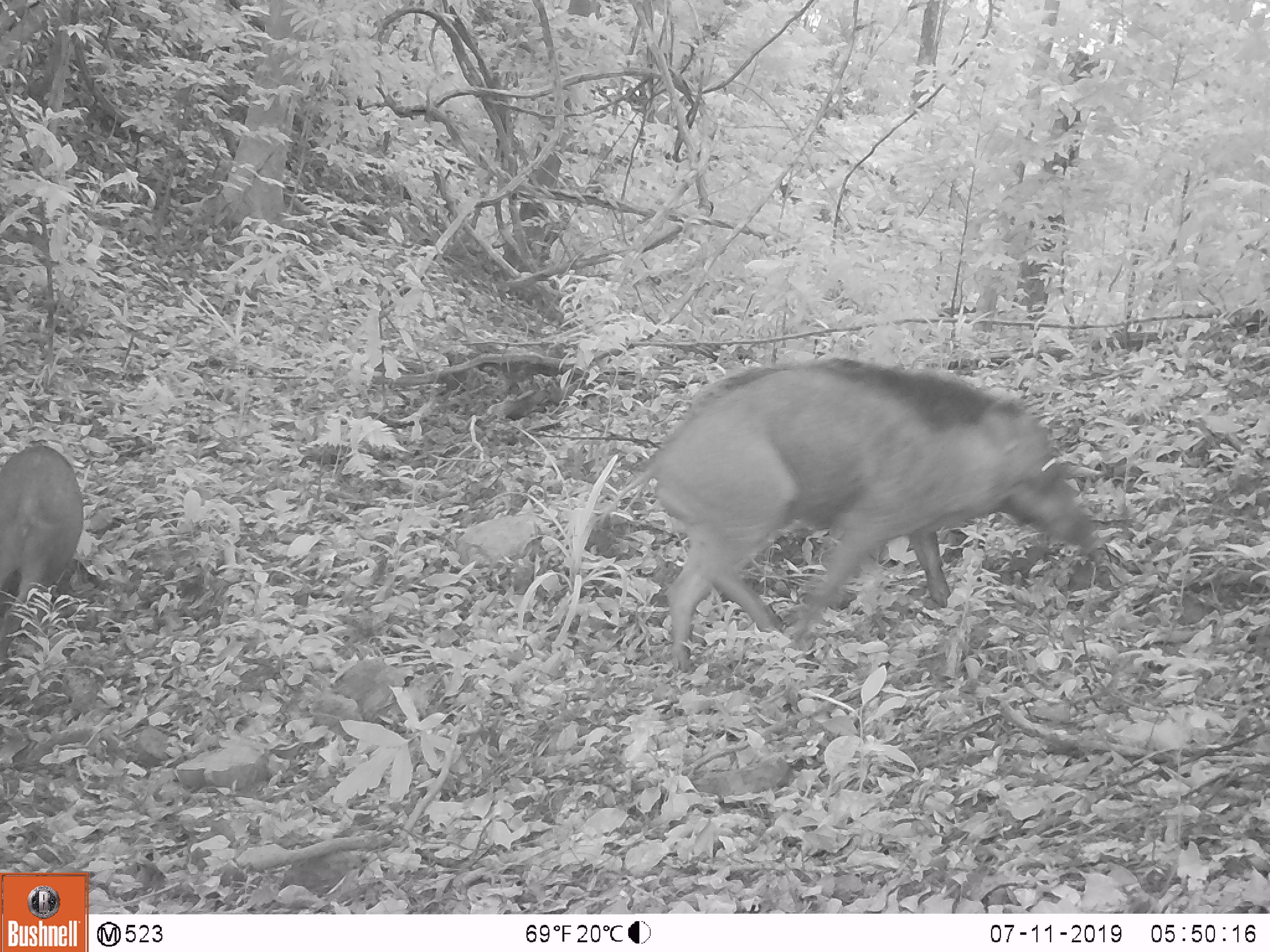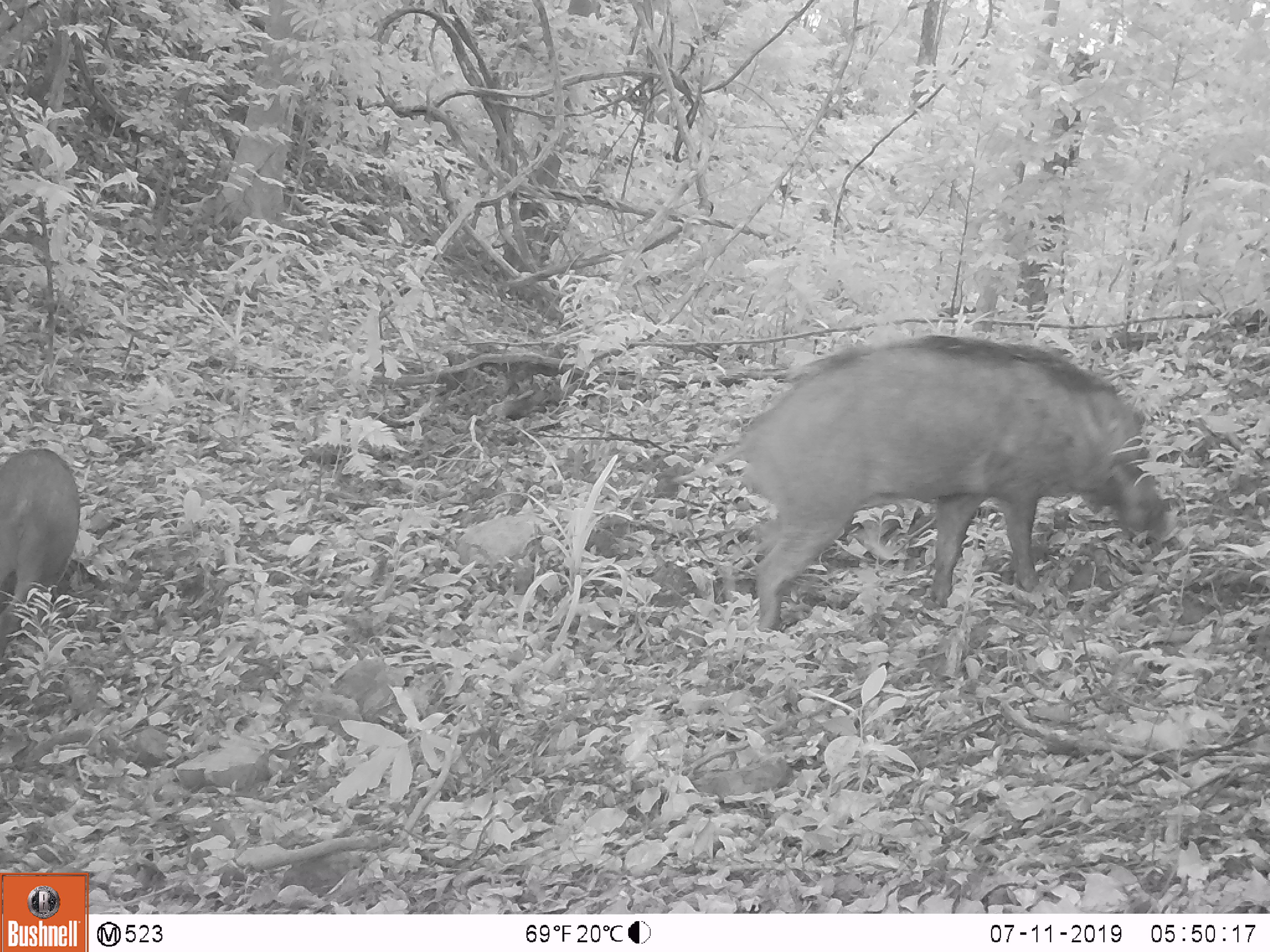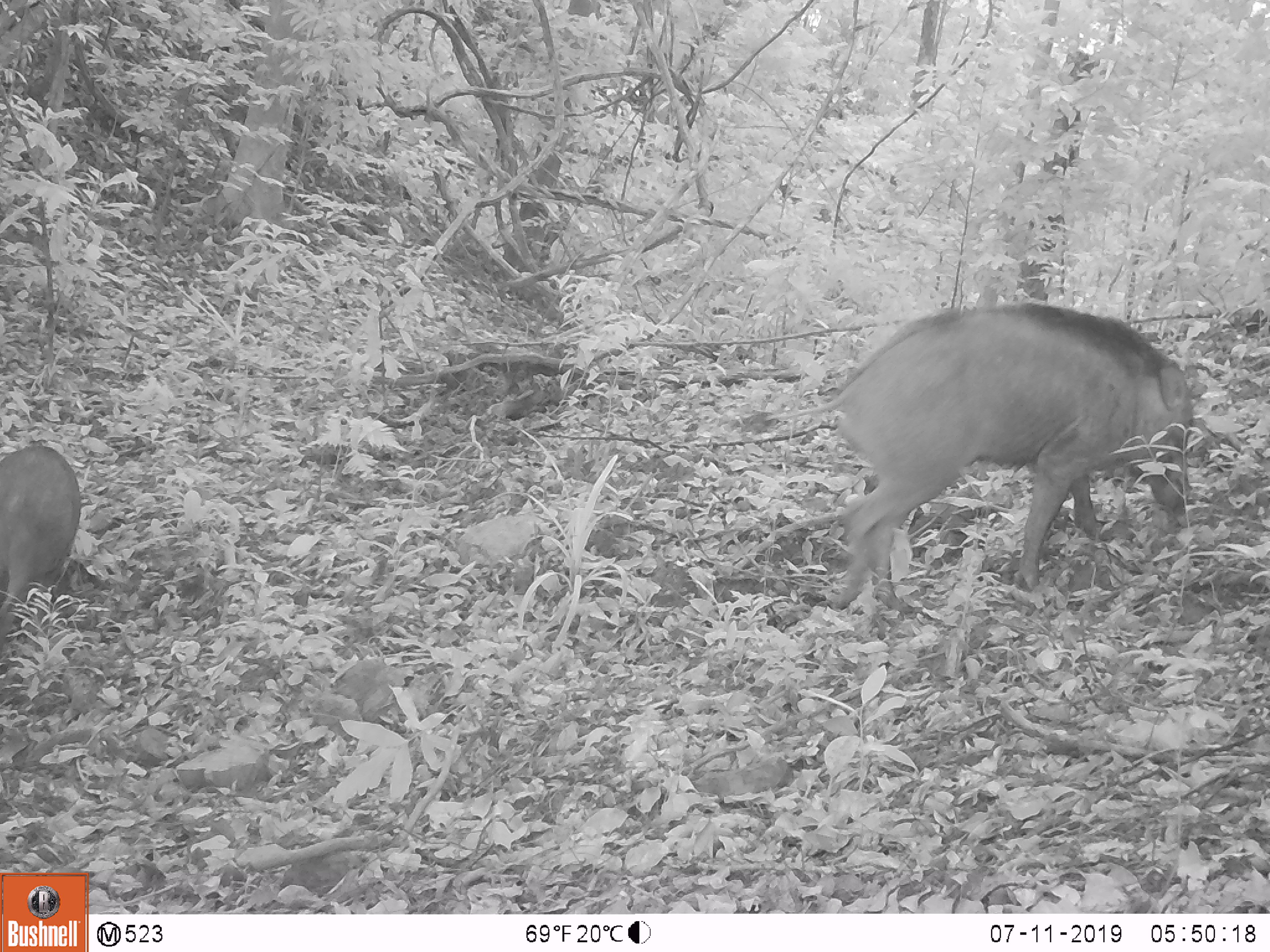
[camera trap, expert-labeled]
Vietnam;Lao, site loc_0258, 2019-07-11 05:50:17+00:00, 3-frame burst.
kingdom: Animalia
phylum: Chordata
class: Mammalia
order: Artiodactyla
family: Suidae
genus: Sus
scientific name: Sus scrofa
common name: eurasian wild pig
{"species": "eurasian wild pig (Sus scrofa)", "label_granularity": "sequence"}